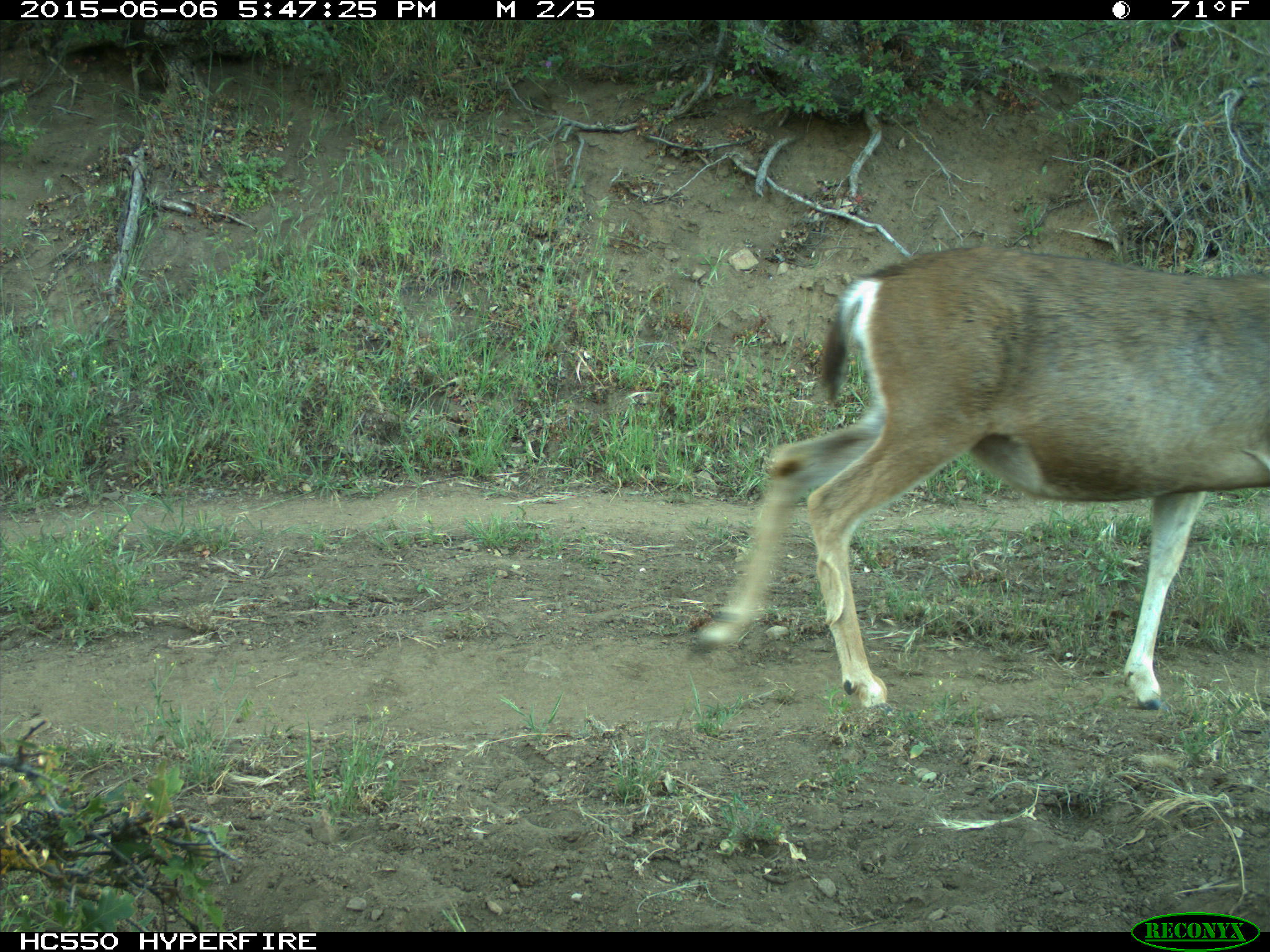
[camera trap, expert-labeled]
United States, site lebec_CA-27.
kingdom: Animalia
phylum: Chordata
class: Mammalia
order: Artiodactyla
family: Cervidae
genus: Odocoileus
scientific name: Odocoileus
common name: deer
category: unidentified deer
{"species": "unidentified deer (deer) (Odocoileus)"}